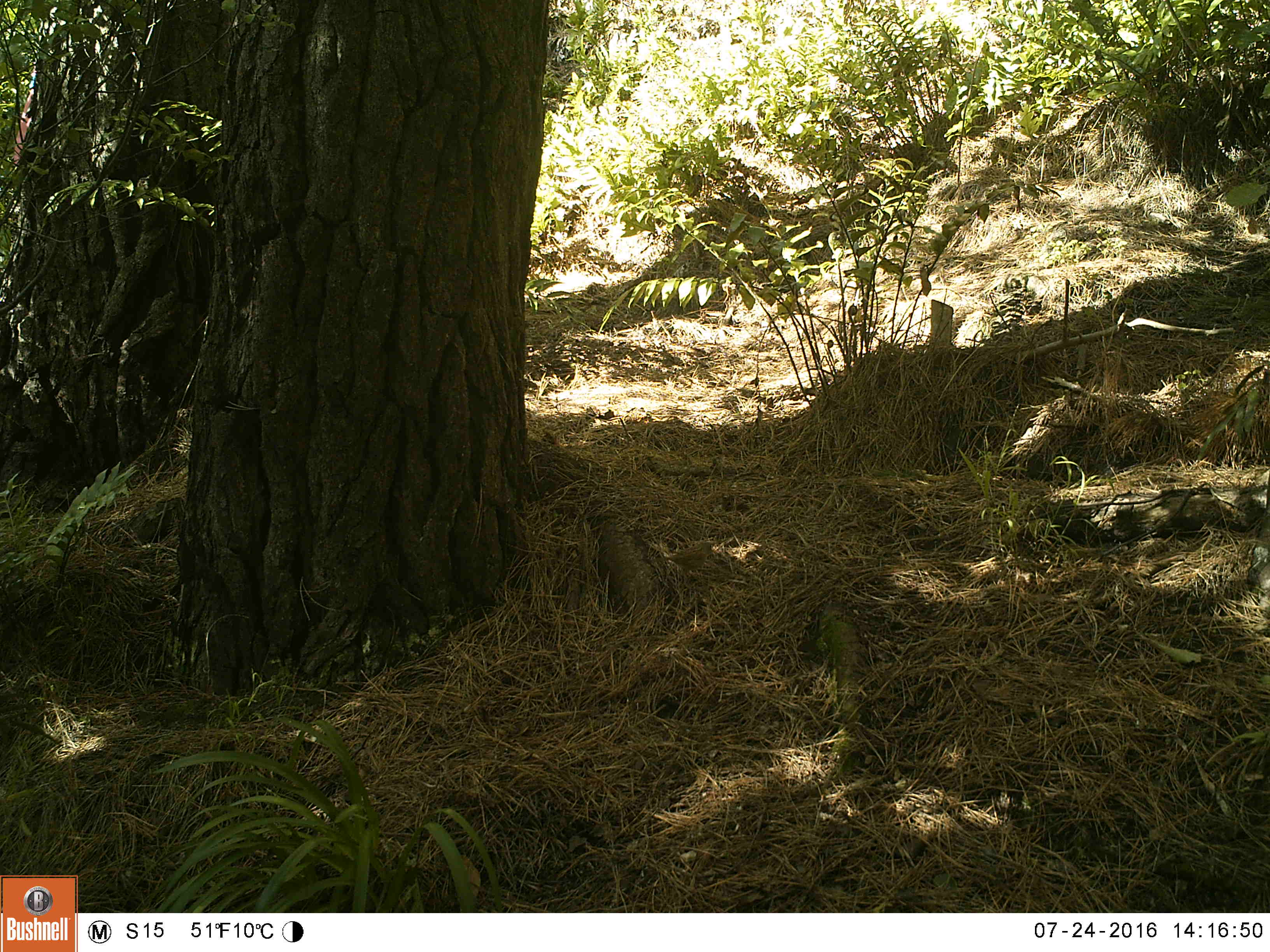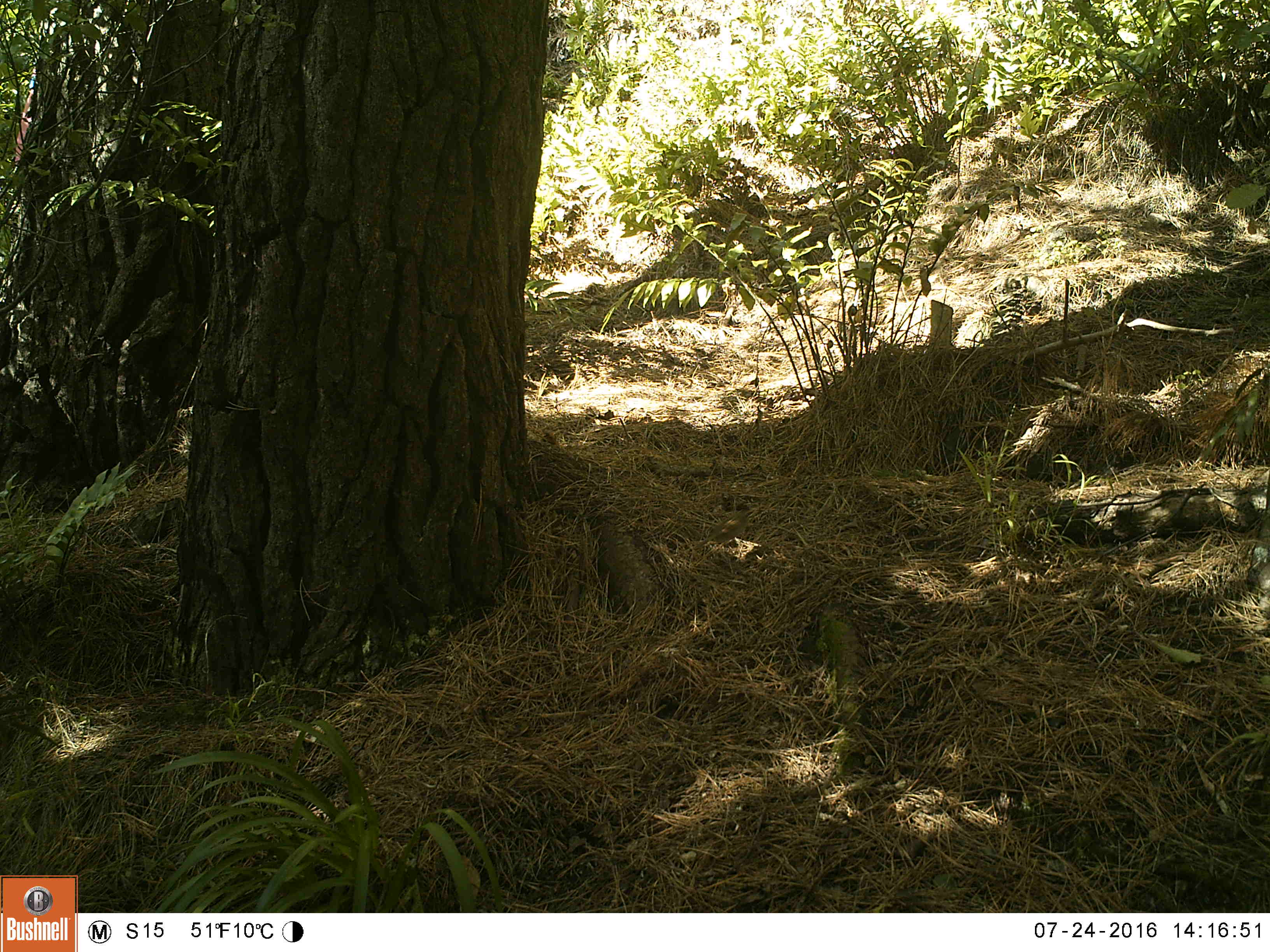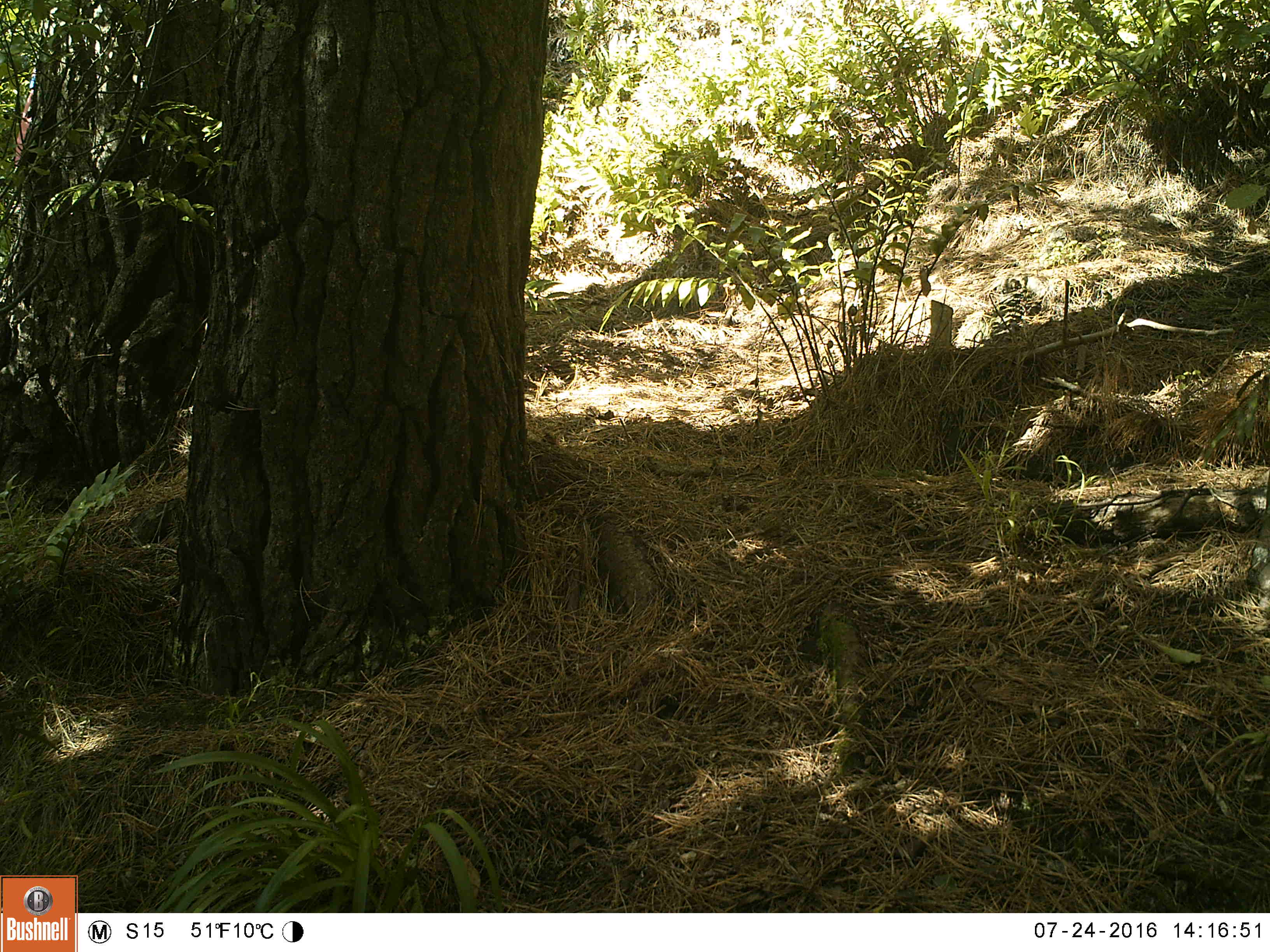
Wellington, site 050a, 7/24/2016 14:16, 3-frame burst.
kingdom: Animalia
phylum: Chordata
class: Aves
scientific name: Aves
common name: bird